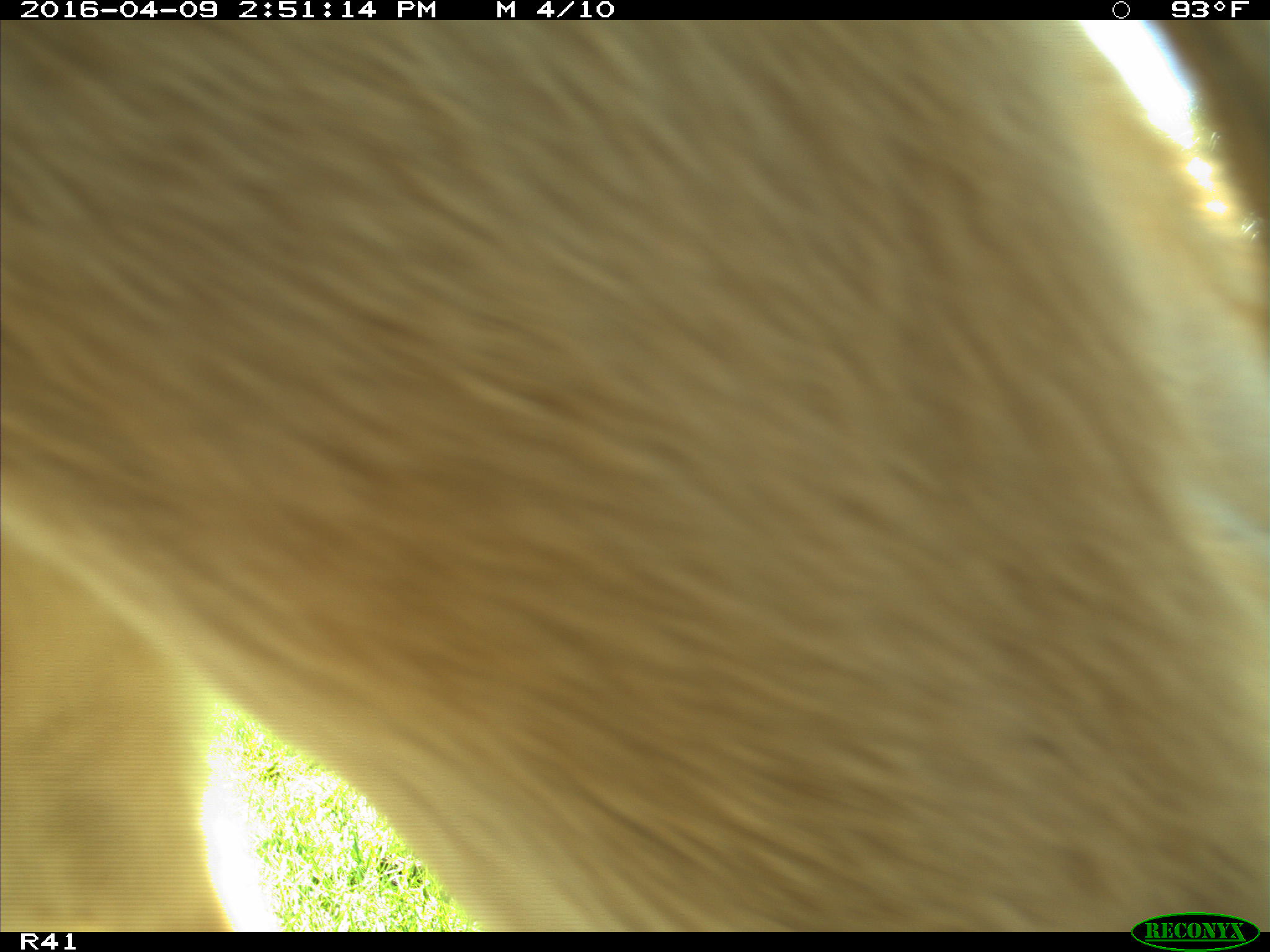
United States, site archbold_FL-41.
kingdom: Animalia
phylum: Chordata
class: Mammalia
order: Artiodactyla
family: Bovidae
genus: Bos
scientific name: Bos taurus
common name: domestic cow